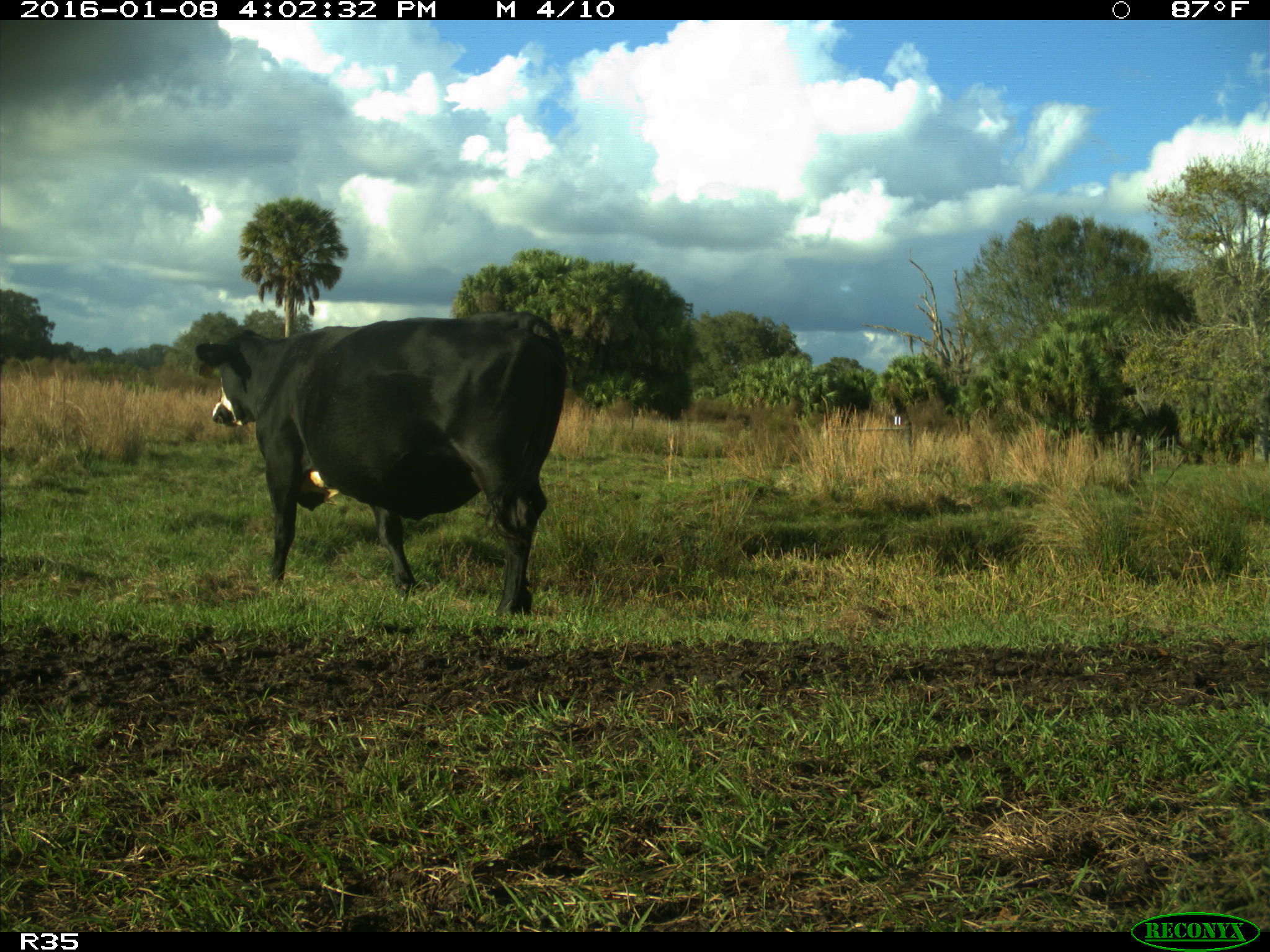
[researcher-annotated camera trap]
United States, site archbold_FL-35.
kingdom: Animalia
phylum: Chordata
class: Mammalia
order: Artiodactyla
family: Bovidae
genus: Bos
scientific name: Bos taurus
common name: domestic cow